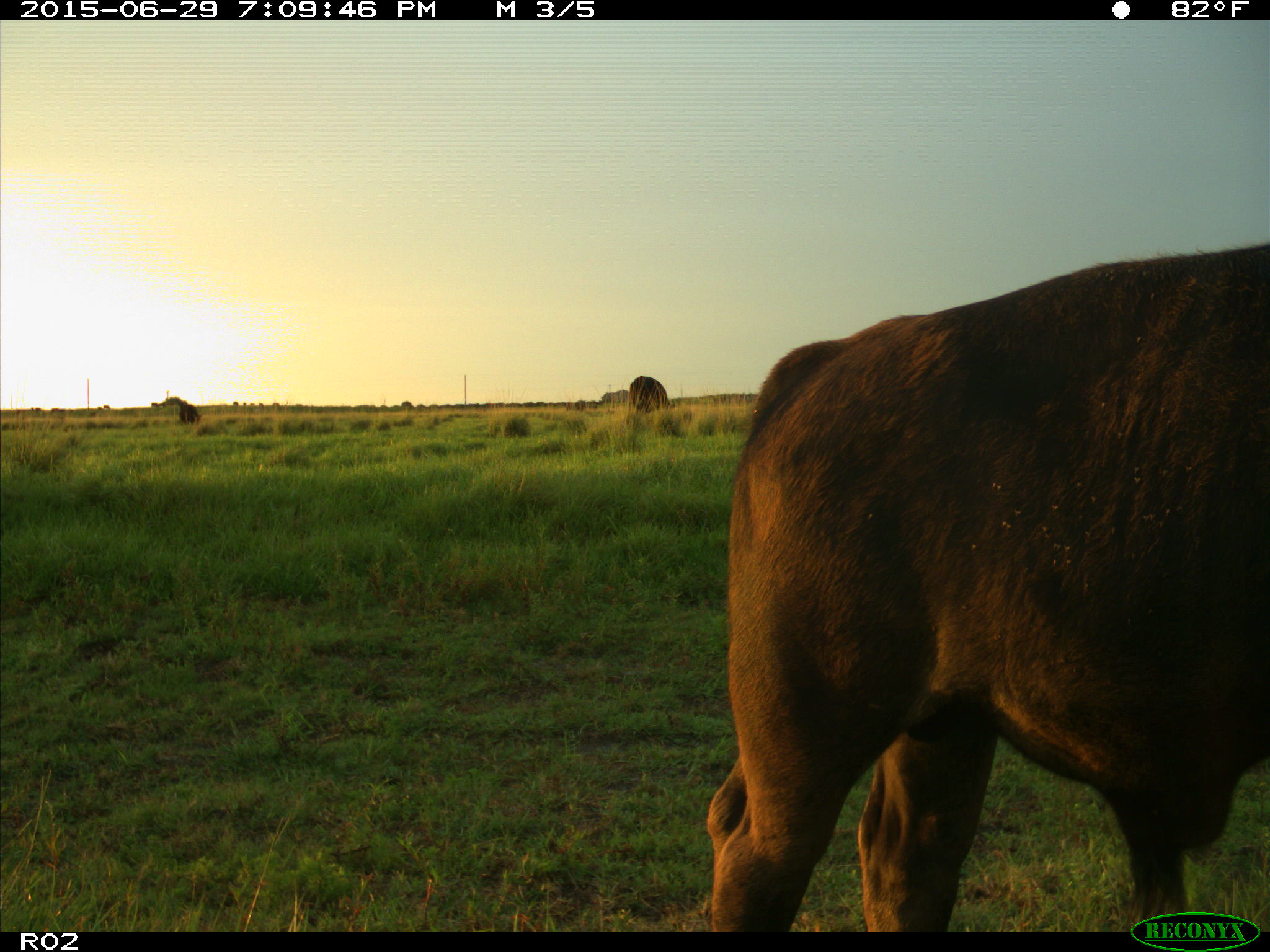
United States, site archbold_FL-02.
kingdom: Animalia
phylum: Chordata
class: Mammalia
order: Artiodactyla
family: Bovidae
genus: Bos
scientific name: Bos taurus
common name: domestic cow